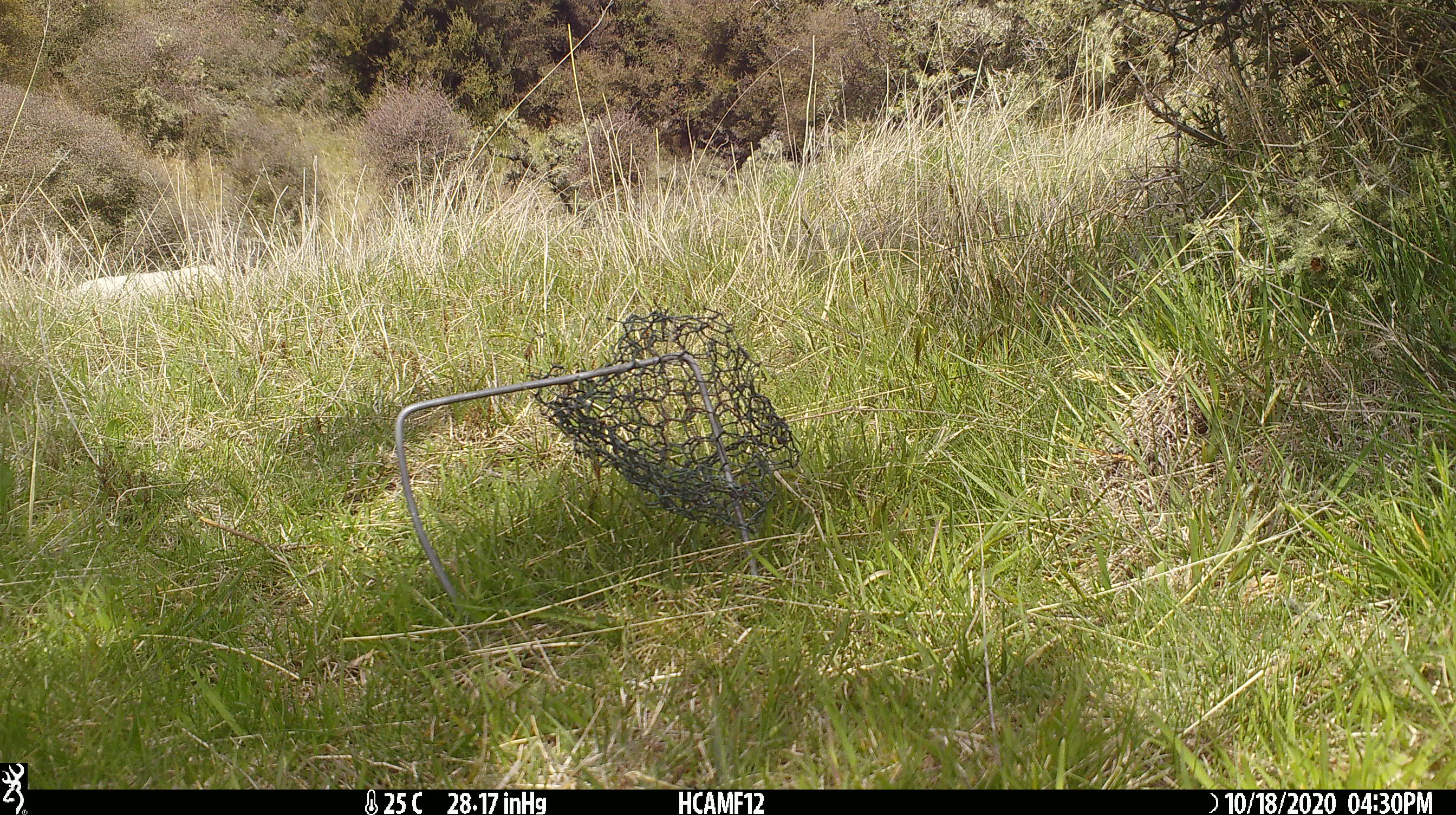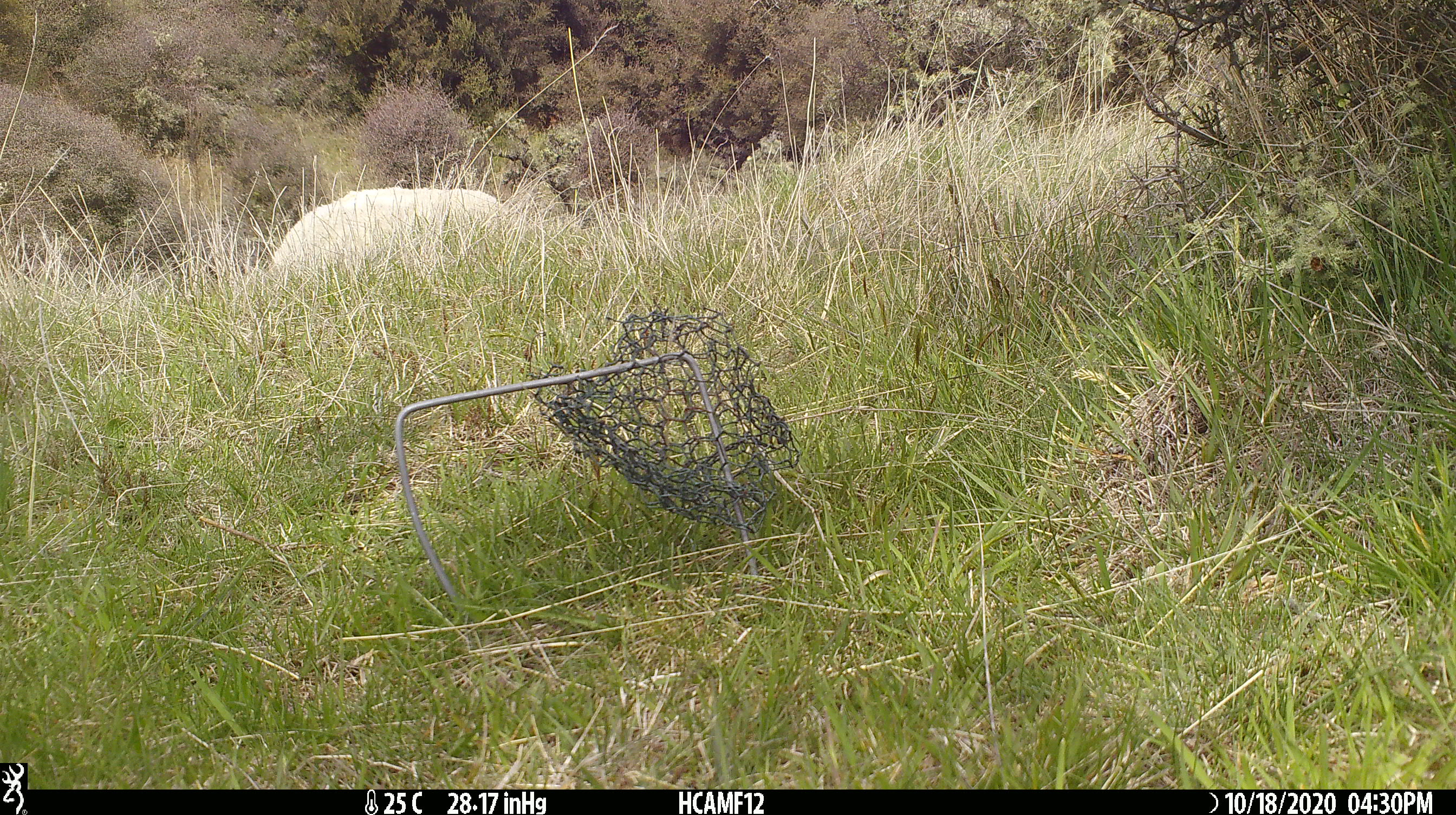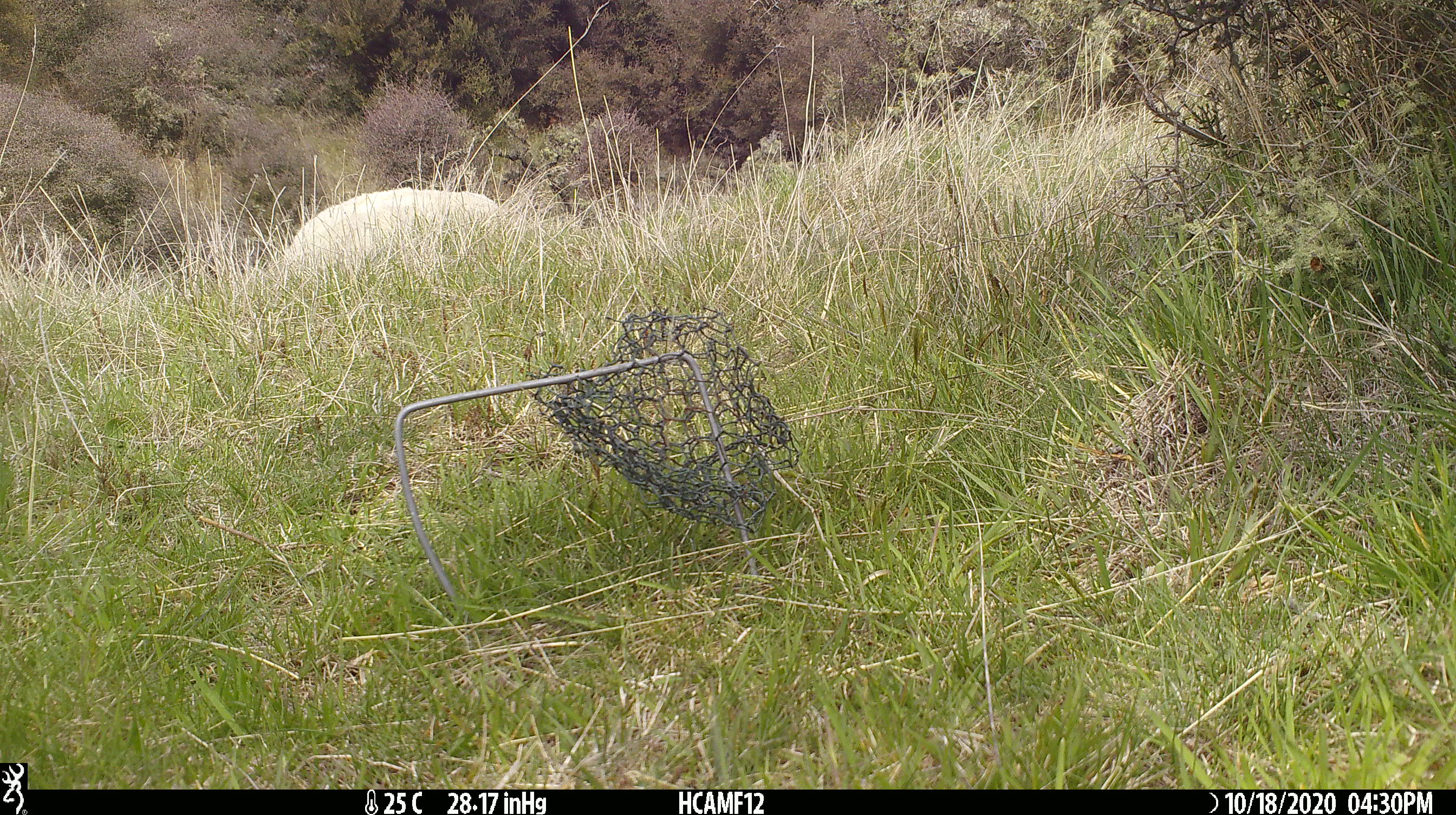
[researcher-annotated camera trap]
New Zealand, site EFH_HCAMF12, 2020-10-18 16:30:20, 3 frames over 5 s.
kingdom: Animalia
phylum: Chordata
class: Mammalia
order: Artiodactyla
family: Bovidae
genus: Ovis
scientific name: Ovis aries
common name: domestic sheep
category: sheep